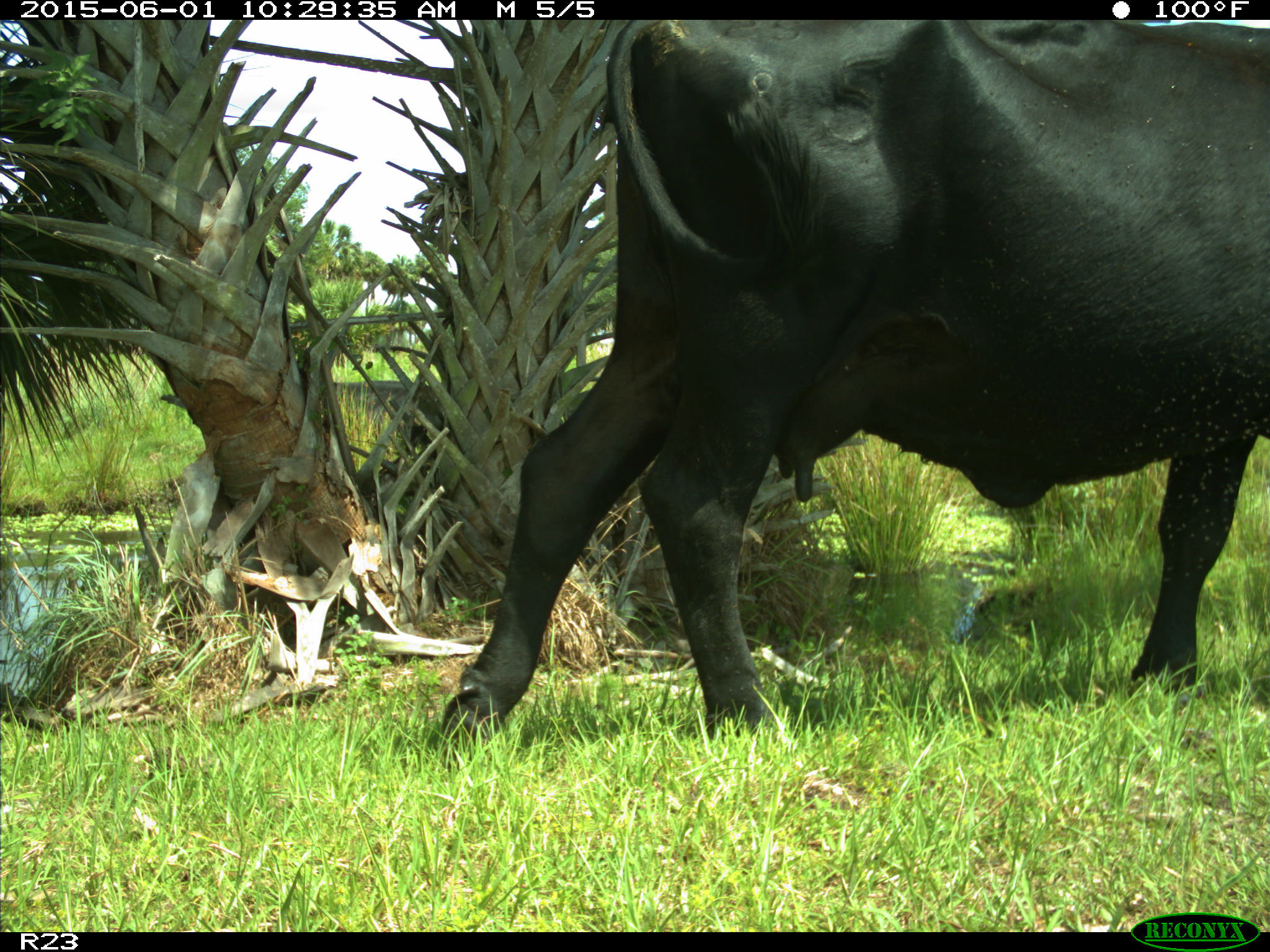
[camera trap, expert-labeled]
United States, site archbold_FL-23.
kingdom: Animalia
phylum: Chordata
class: Mammalia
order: Artiodactyla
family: Bovidae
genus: Bos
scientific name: Bos taurus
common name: domestic cow